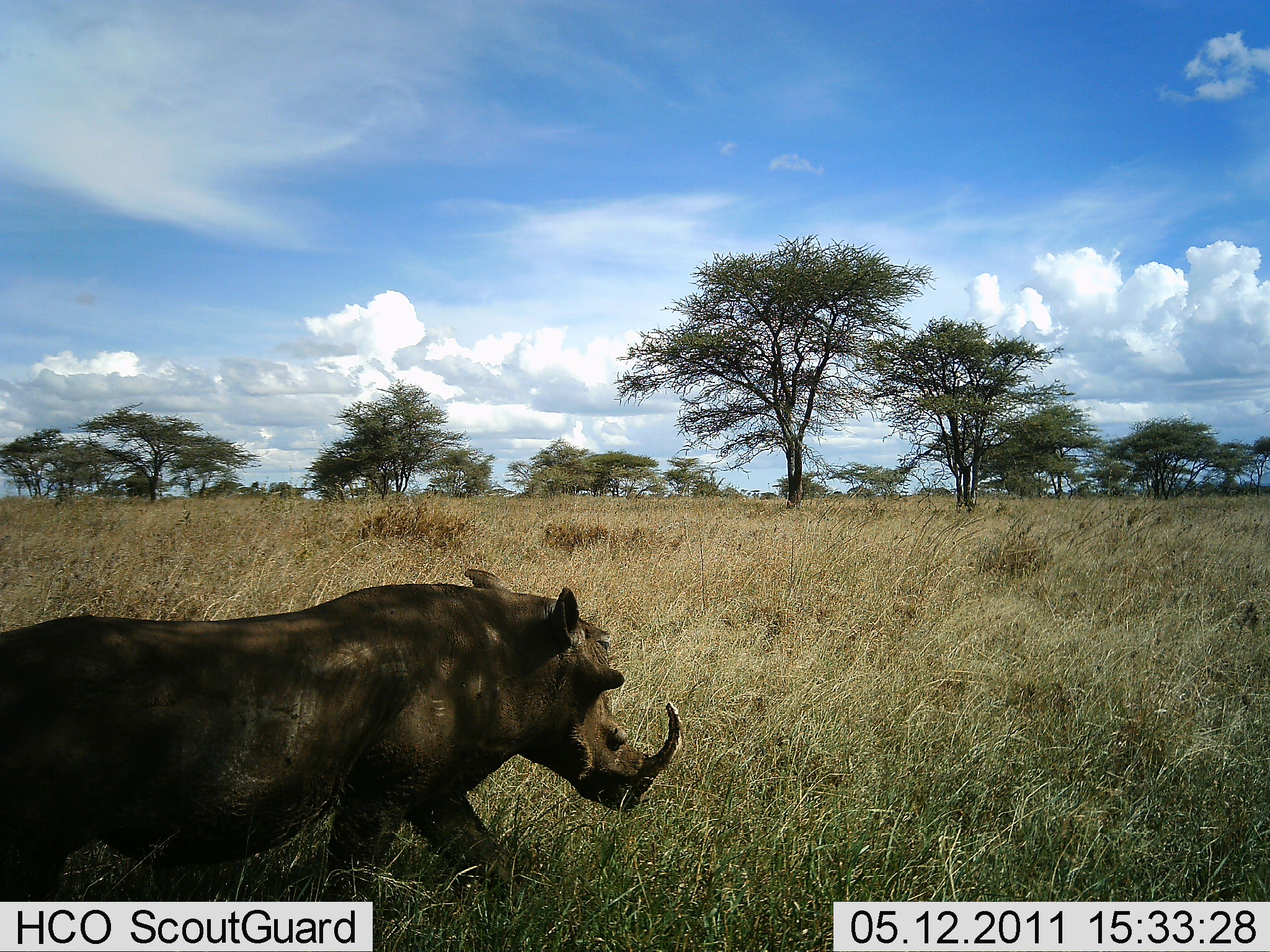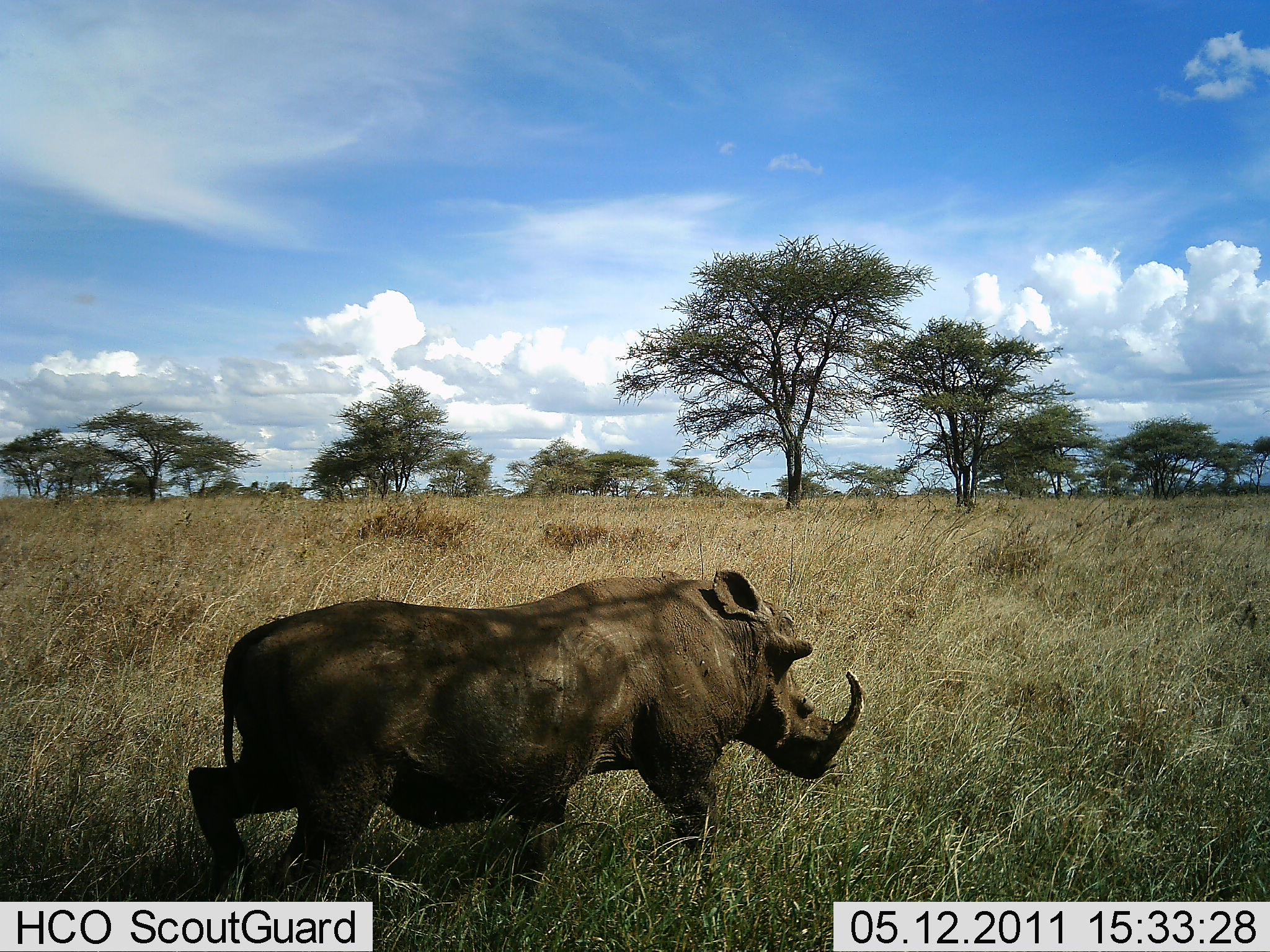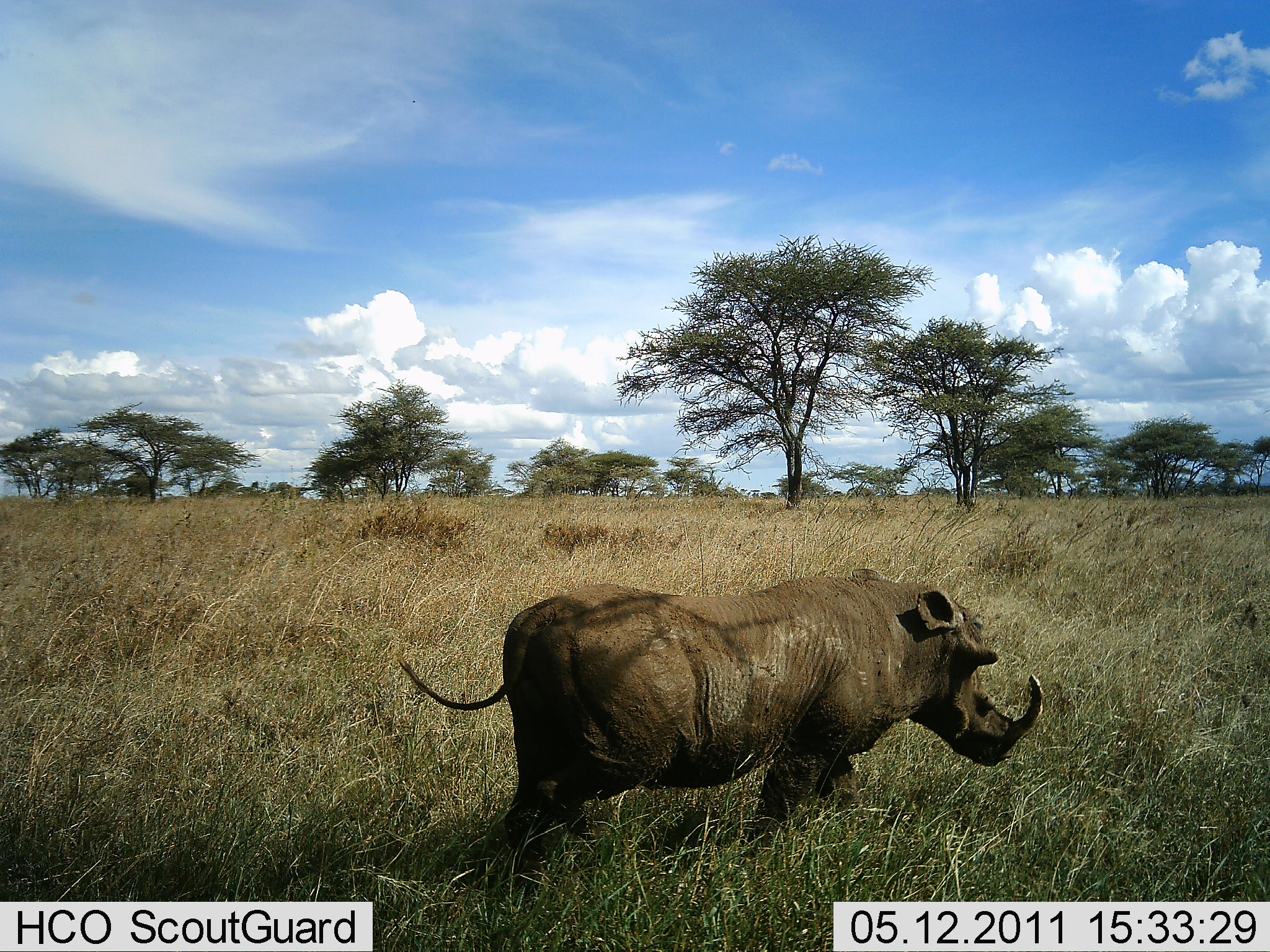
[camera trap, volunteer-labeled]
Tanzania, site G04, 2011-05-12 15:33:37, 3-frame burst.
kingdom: Animalia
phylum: Chordata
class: Mammalia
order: Artiodactyla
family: Suidae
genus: Phacochoerus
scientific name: Phacochoerus africanus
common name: warthog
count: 1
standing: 0%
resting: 0%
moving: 100%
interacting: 0%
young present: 0%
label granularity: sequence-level